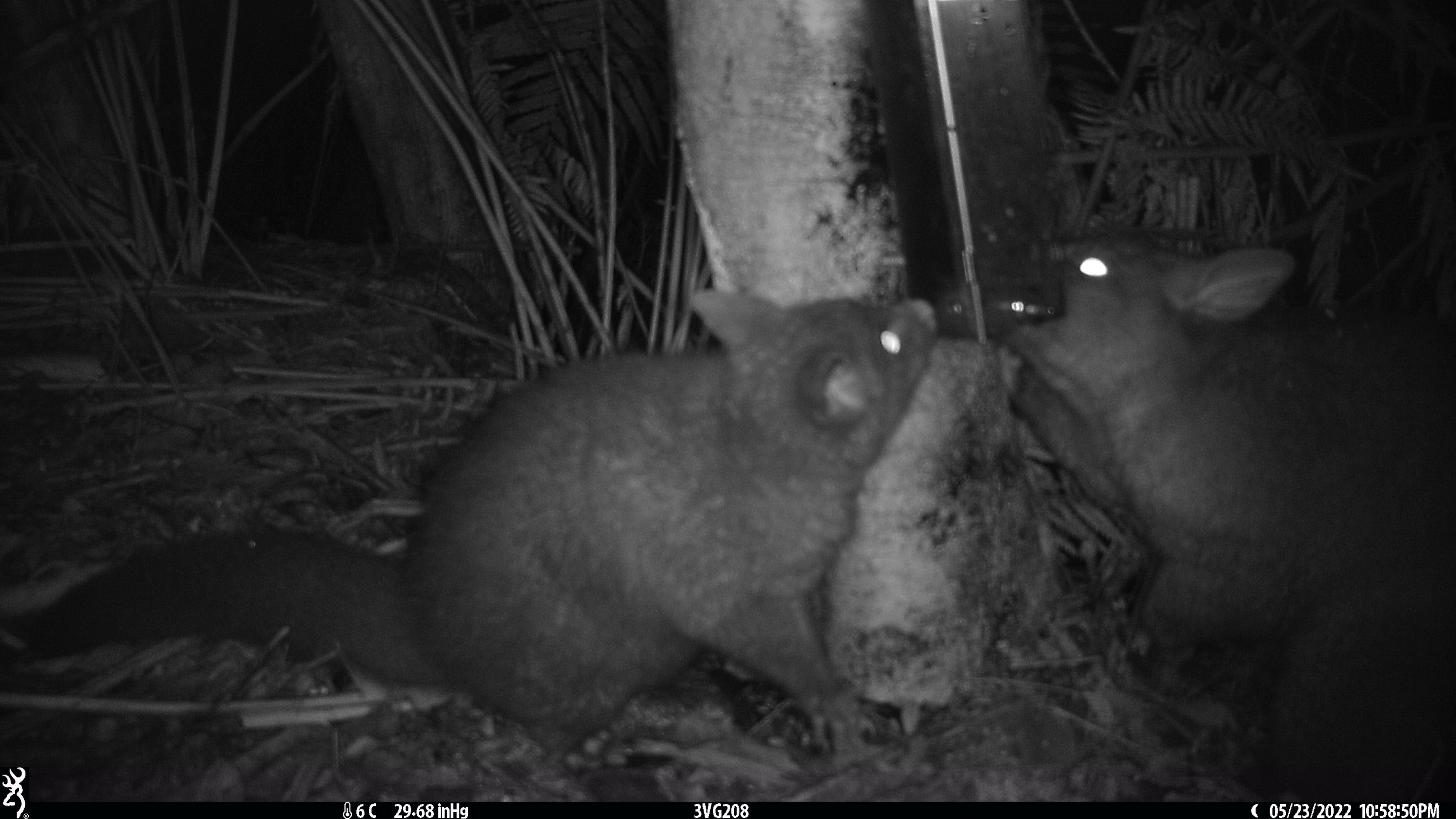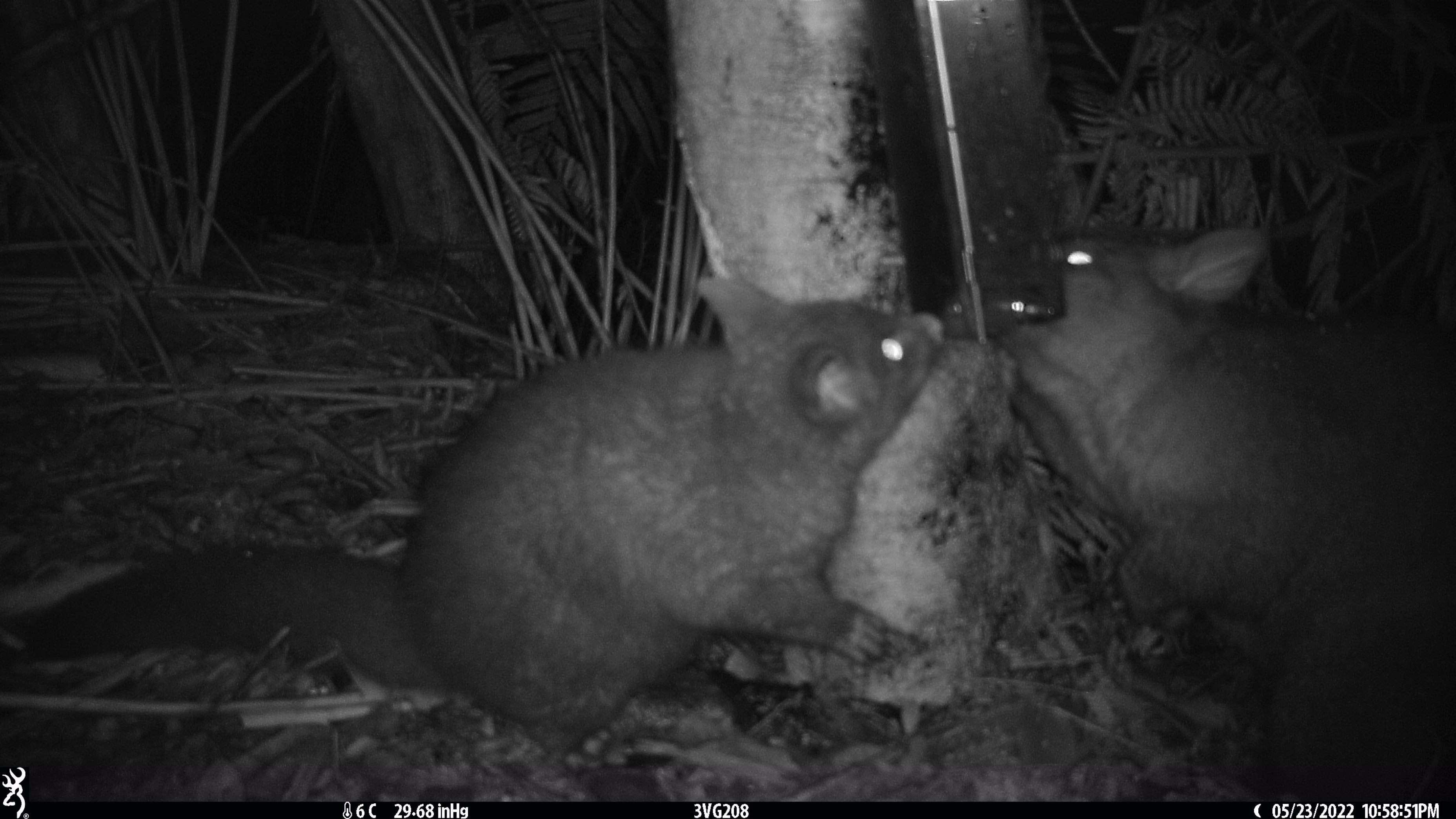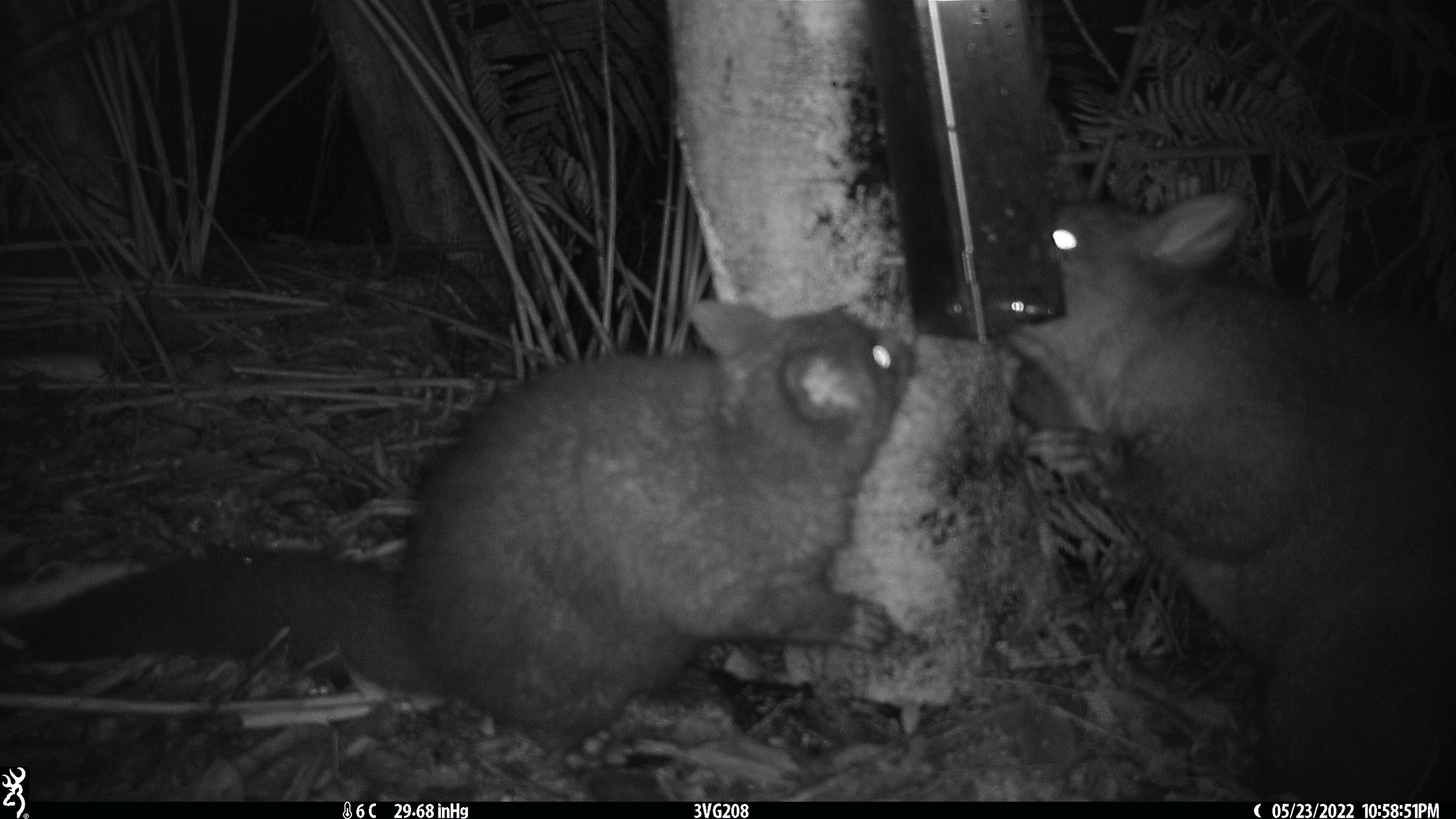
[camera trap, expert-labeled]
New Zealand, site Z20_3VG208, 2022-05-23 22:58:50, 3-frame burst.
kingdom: Animalia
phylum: Chordata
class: Mammalia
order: Diprotodontia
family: Phalangeridae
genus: Trichosurus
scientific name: Trichosurus vulpecula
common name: common brushtail possum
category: possum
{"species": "possum (common brushtail possum) (Trichosurus vulpecula)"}